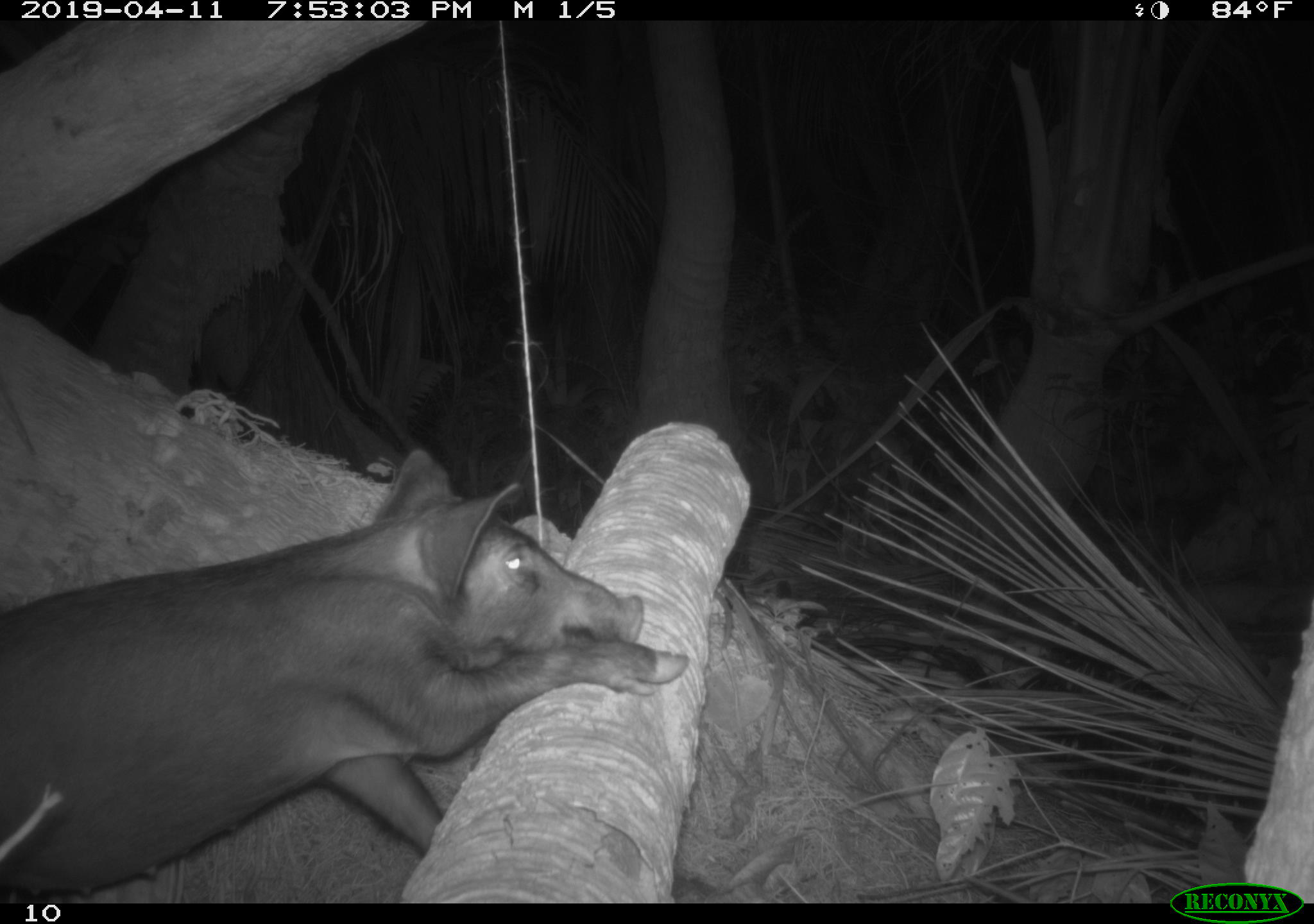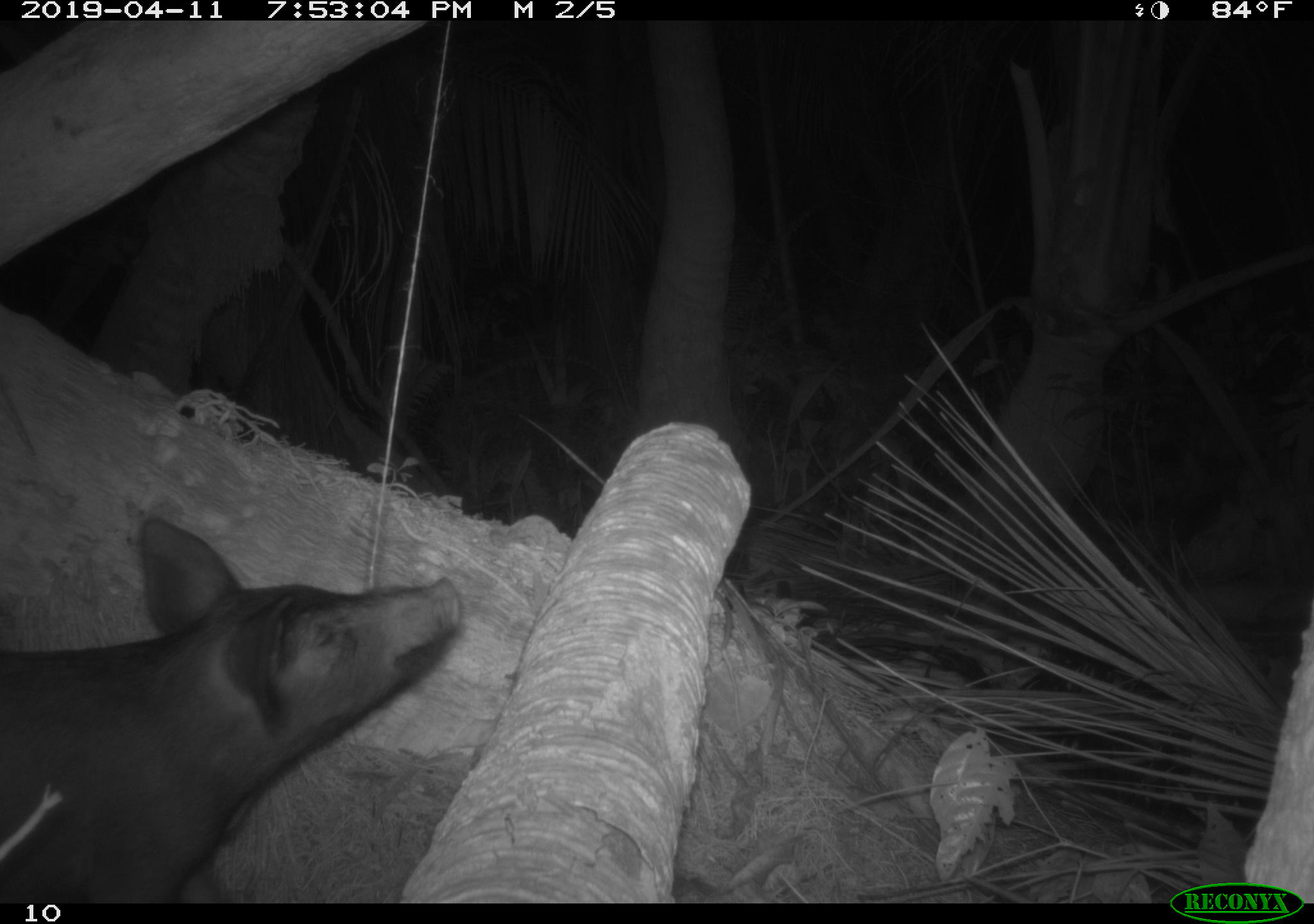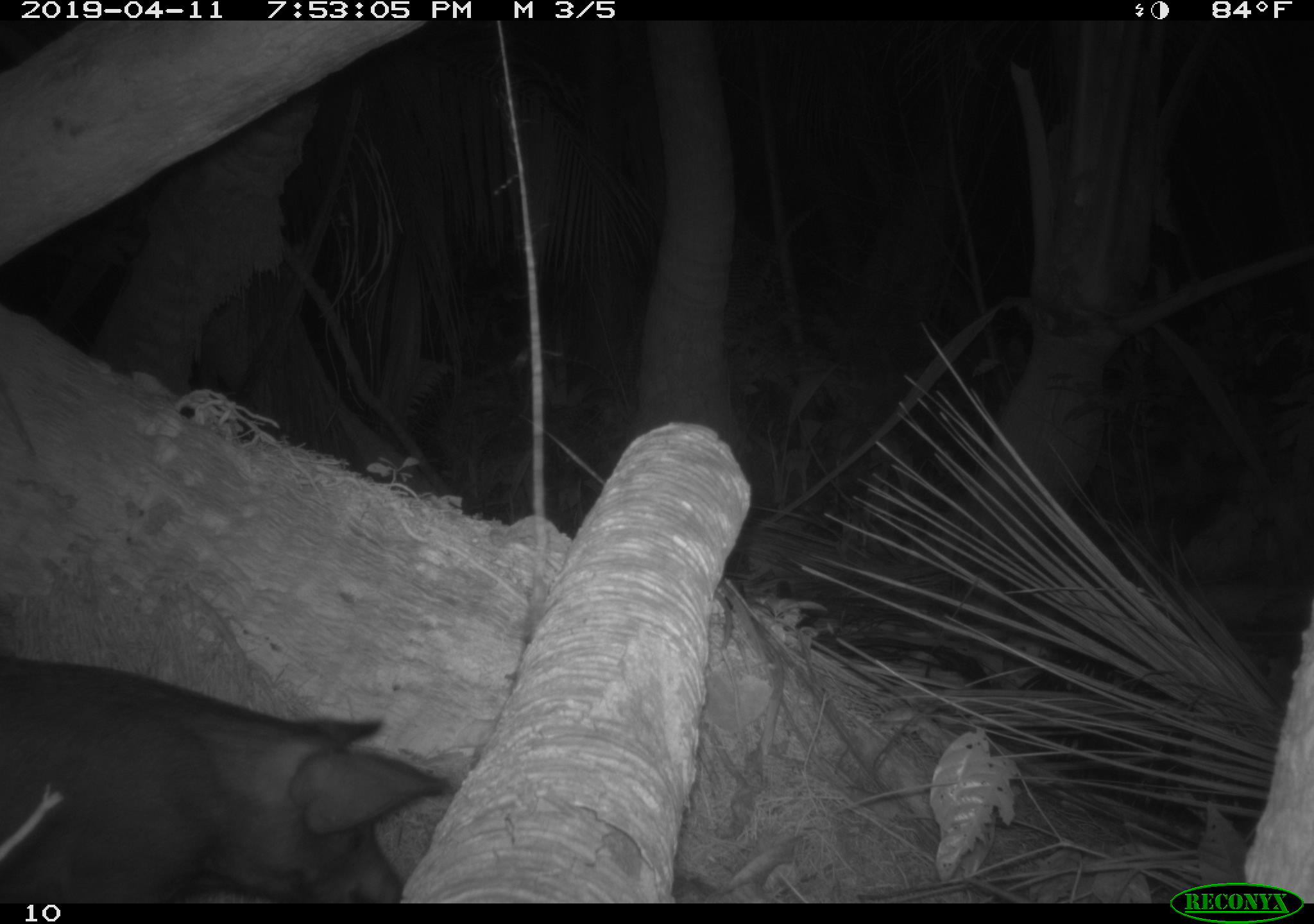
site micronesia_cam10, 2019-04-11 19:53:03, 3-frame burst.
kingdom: Animalia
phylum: Chordata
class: Mammalia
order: Artiodactyla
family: Suidae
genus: Sus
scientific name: Sus scrofa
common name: pig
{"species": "pig (Sus scrofa)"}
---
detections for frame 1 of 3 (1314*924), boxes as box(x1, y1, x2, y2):
pig: box(3, 439, 694, 904)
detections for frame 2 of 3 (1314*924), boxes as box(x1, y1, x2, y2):
pig: box(0, 508, 463, 901)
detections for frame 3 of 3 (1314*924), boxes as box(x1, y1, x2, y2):
pig: box(0, 646, 457, 901)